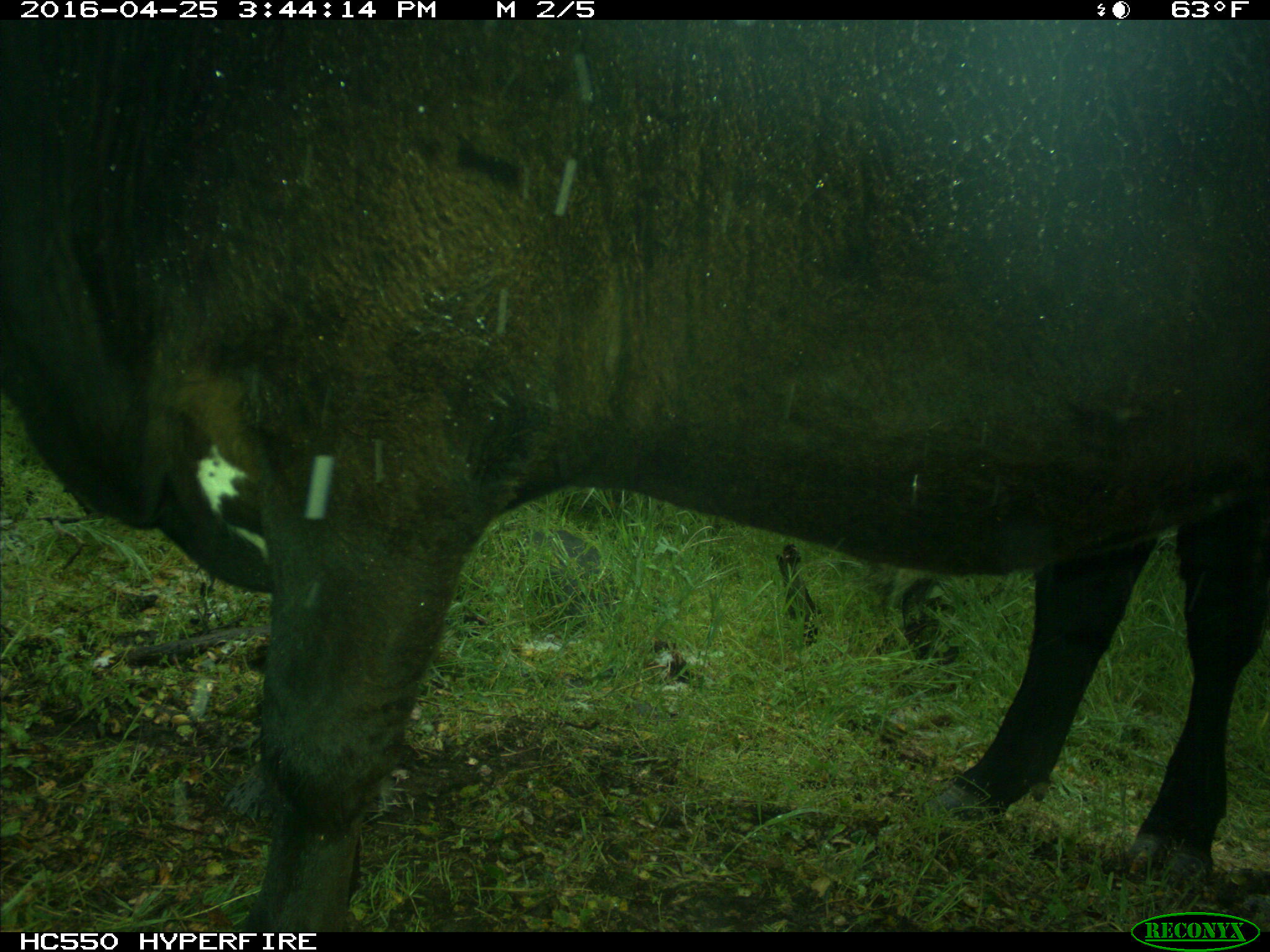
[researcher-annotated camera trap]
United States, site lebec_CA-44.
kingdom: Animalia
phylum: Chordata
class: Mammalia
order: Artiodactyla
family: Bovidae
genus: Bos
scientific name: Bos taurus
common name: domestic cow